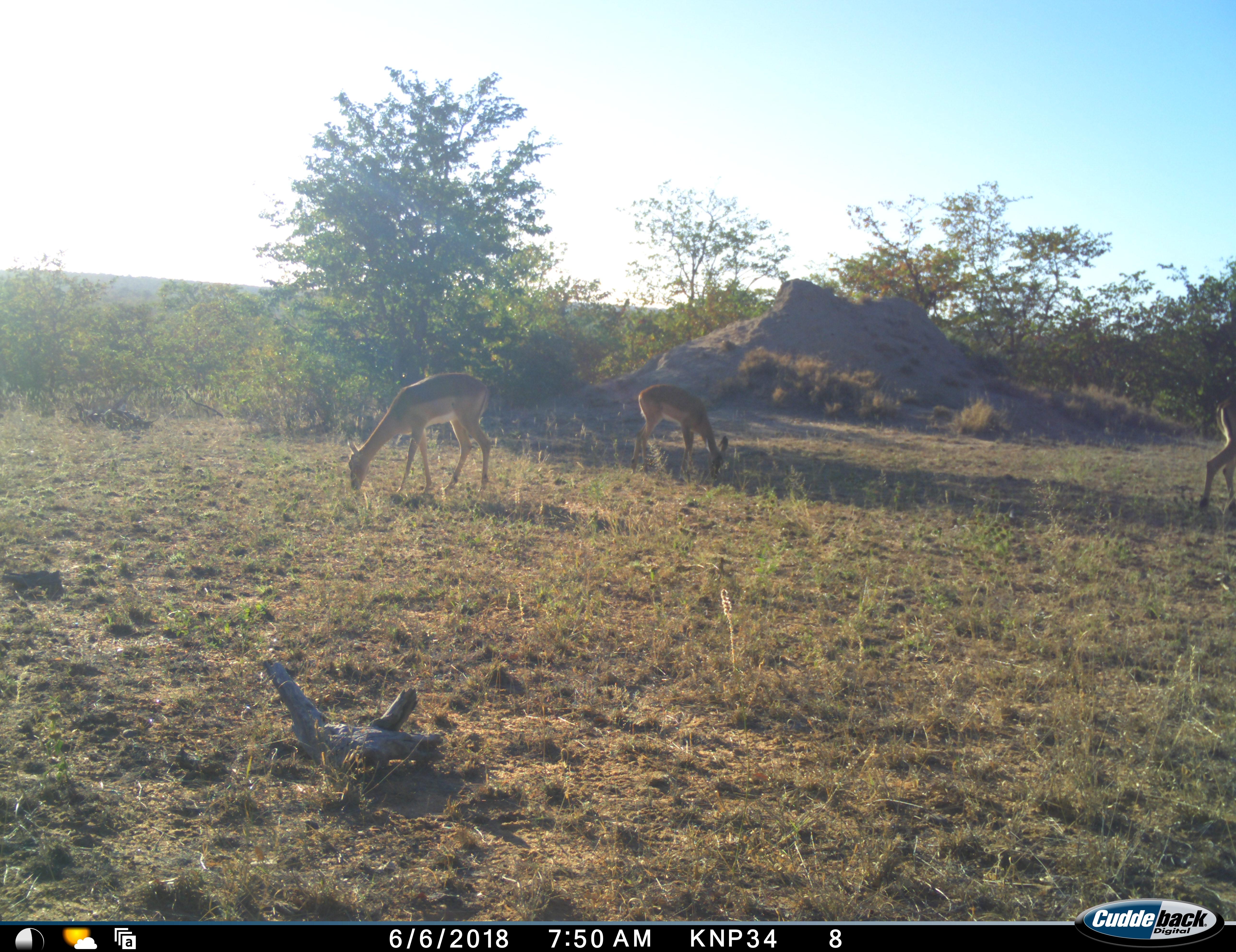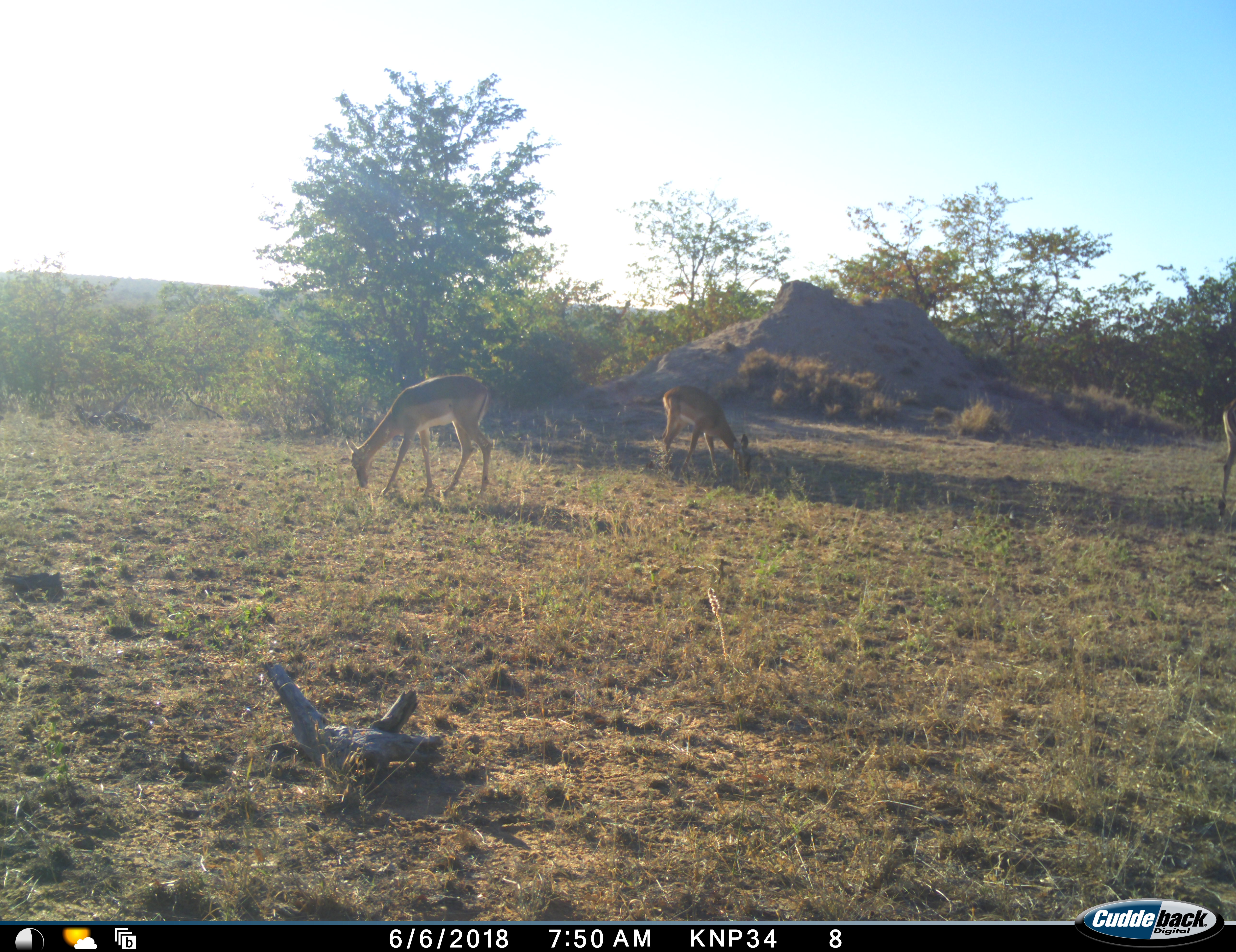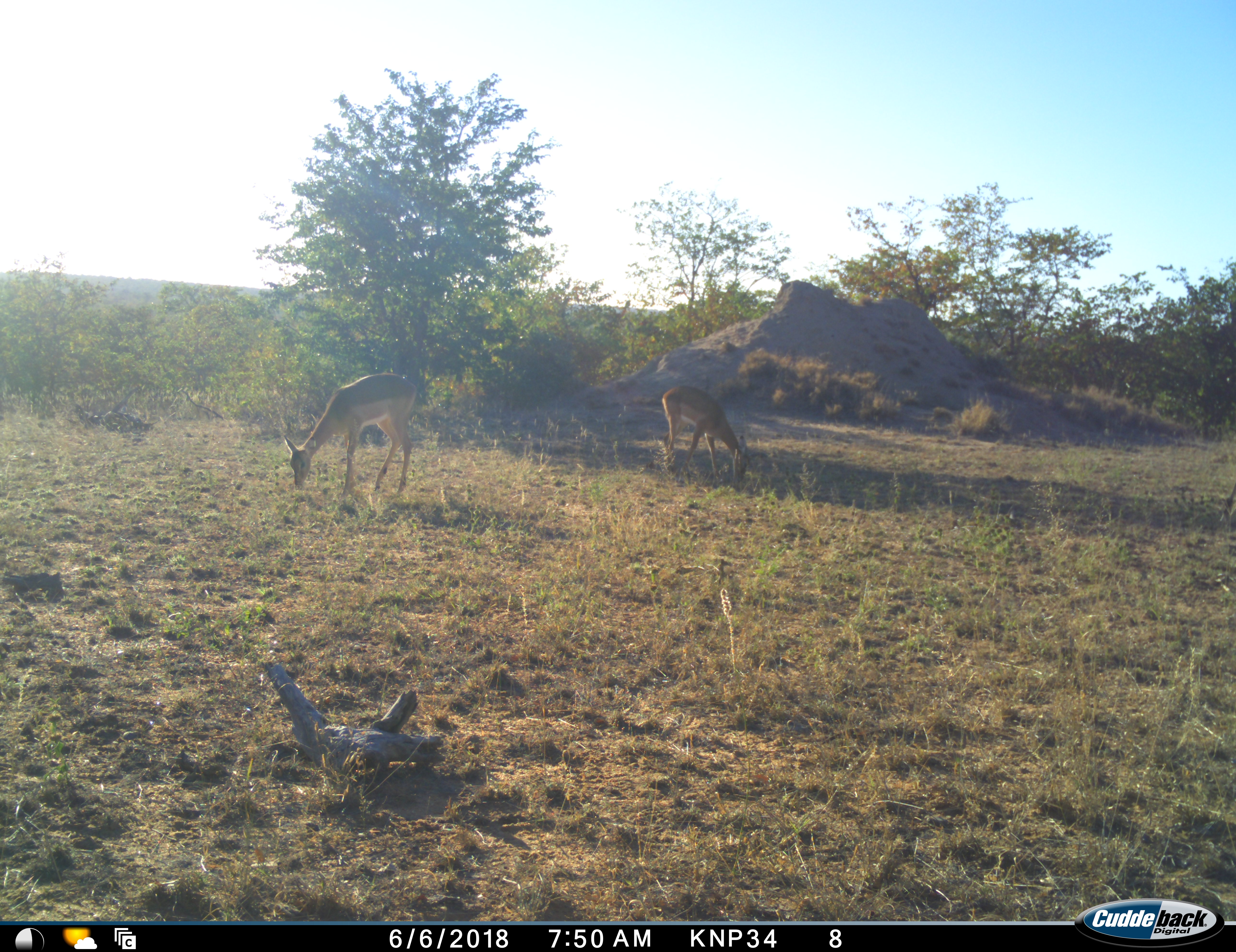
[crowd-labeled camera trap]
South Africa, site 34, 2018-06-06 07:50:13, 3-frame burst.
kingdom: Animalia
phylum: Chordata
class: Mammalia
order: Artiodactyla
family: Bovidae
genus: Aepyceros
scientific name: Aepyceros melampus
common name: impala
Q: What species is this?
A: Impala (Aepyceros melampus).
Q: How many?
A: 3.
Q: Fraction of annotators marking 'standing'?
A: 20%.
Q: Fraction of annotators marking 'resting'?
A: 0%.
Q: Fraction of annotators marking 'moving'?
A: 50%.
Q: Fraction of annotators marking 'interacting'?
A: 0%.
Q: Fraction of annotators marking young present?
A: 0%.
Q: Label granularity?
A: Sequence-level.